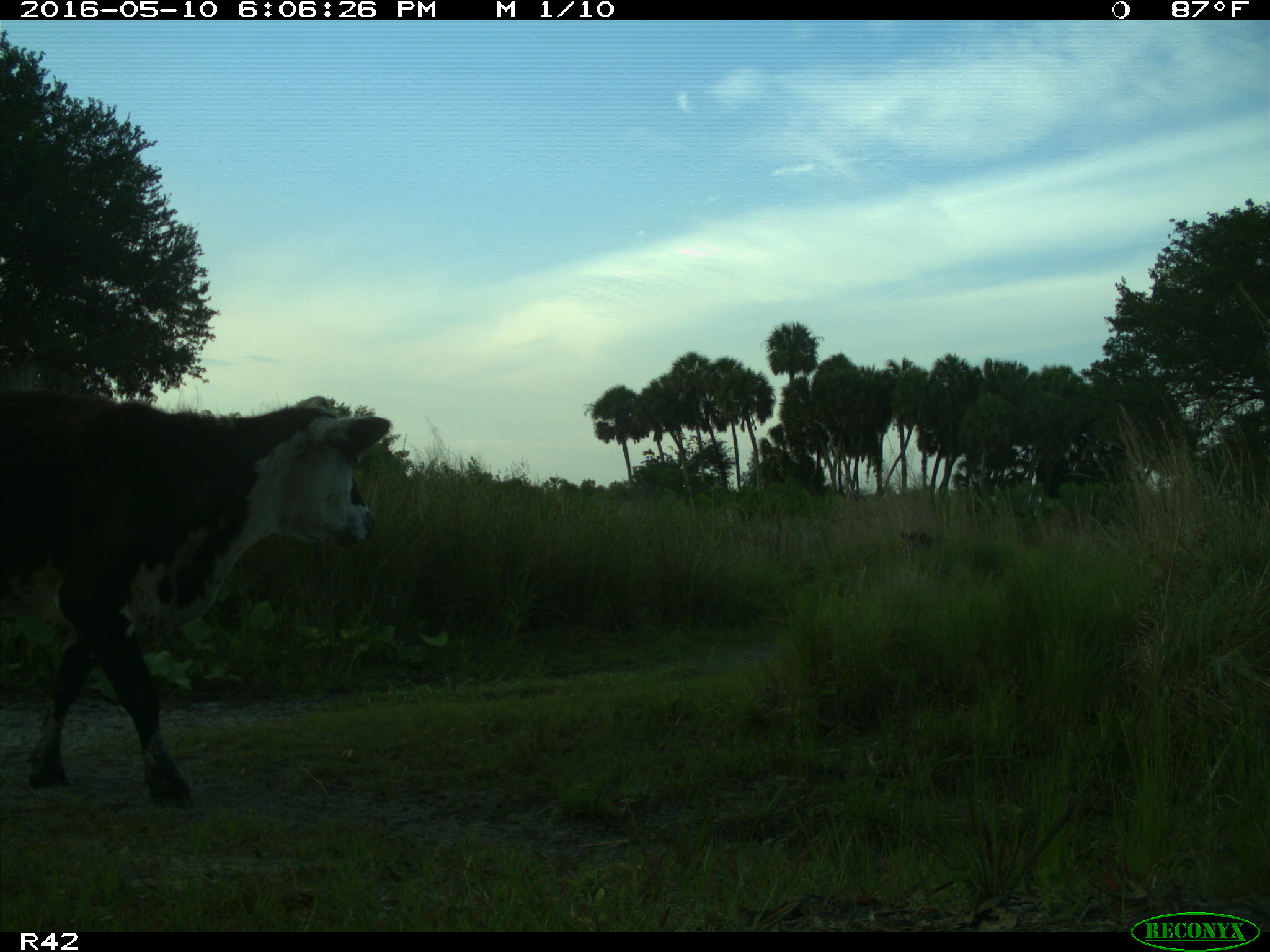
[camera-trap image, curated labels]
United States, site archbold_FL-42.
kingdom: Animalia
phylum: Chordata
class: Mammalia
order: Artiodactyla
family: Bovidae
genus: Bos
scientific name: Bos taurus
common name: domestic cow